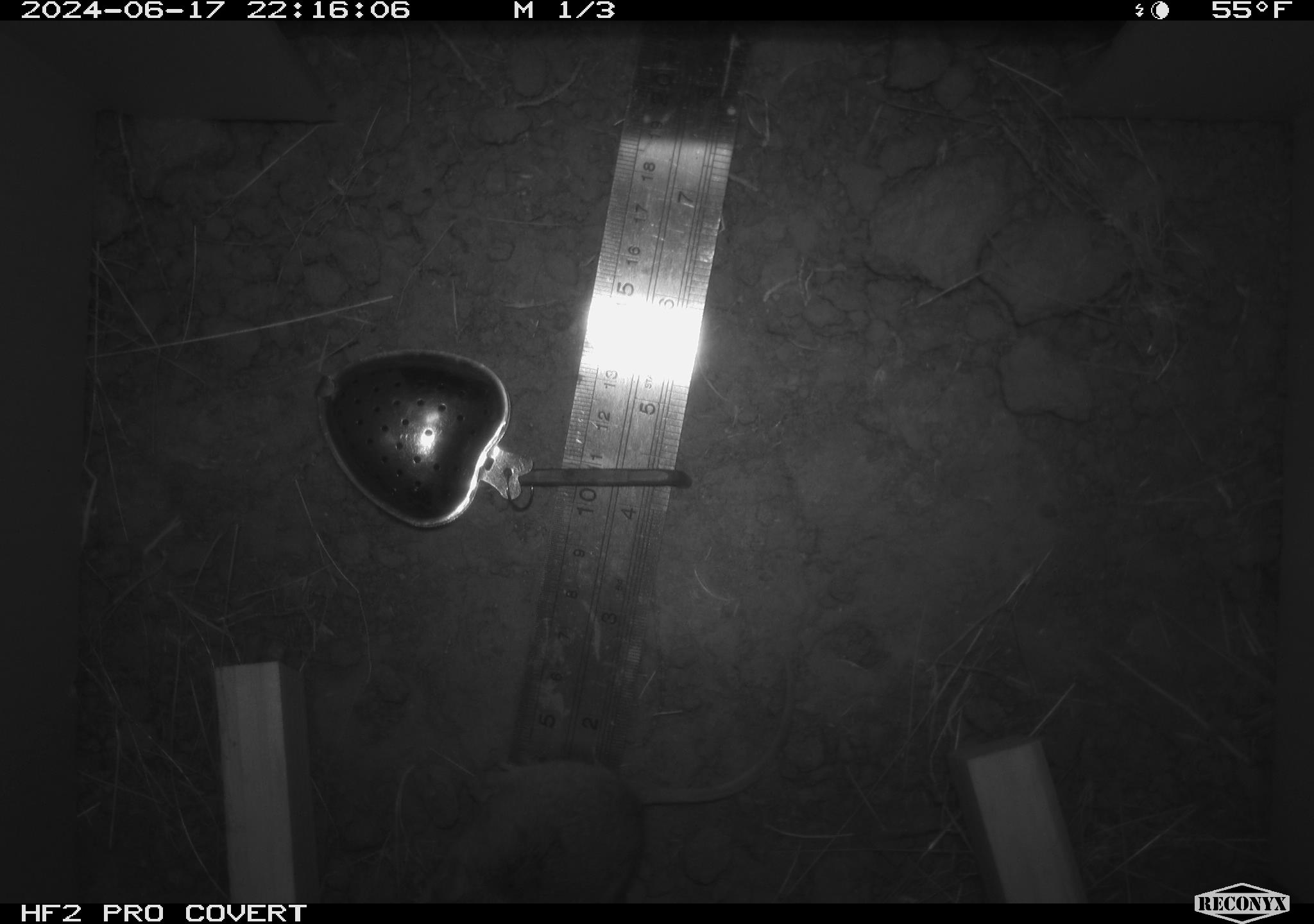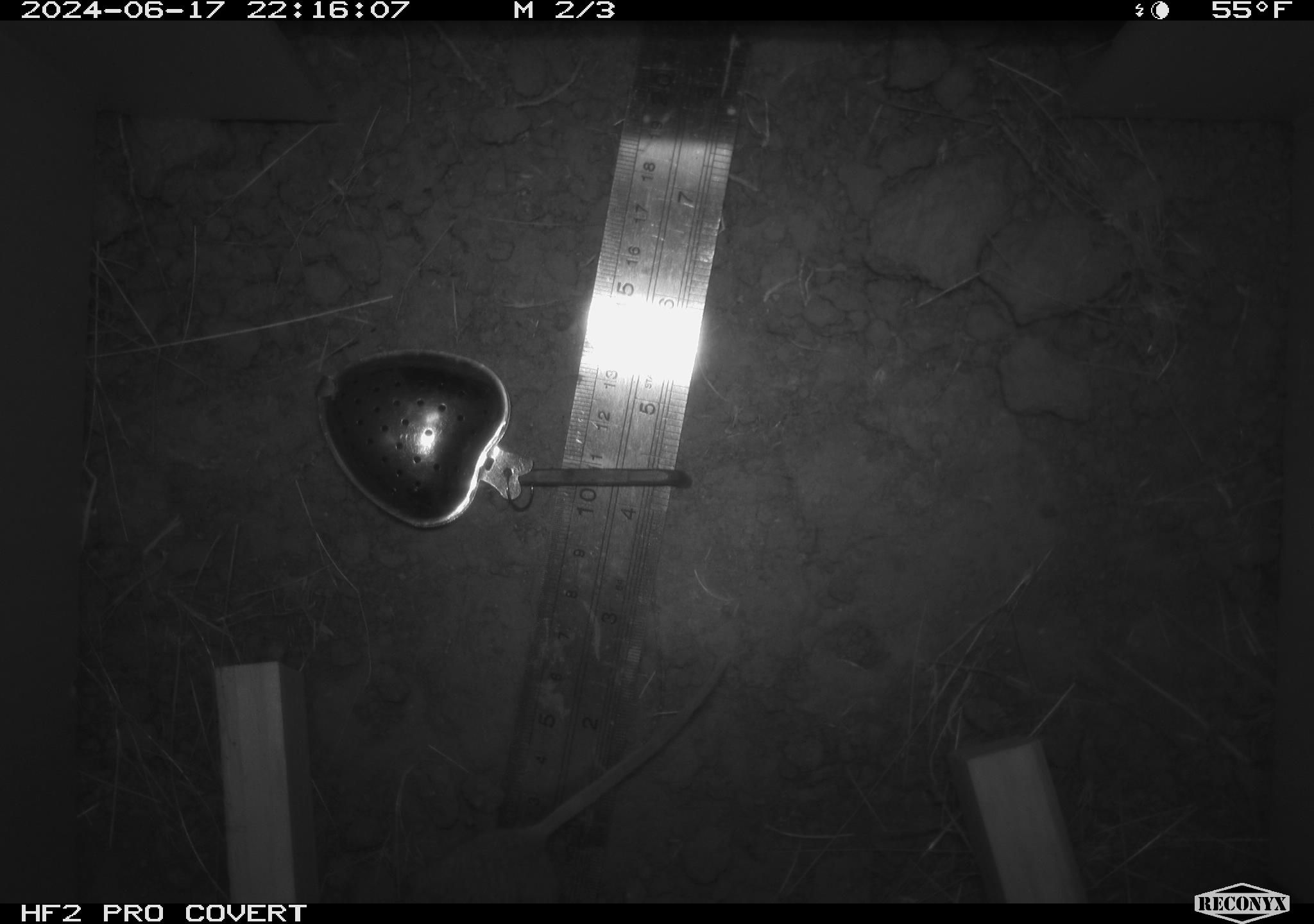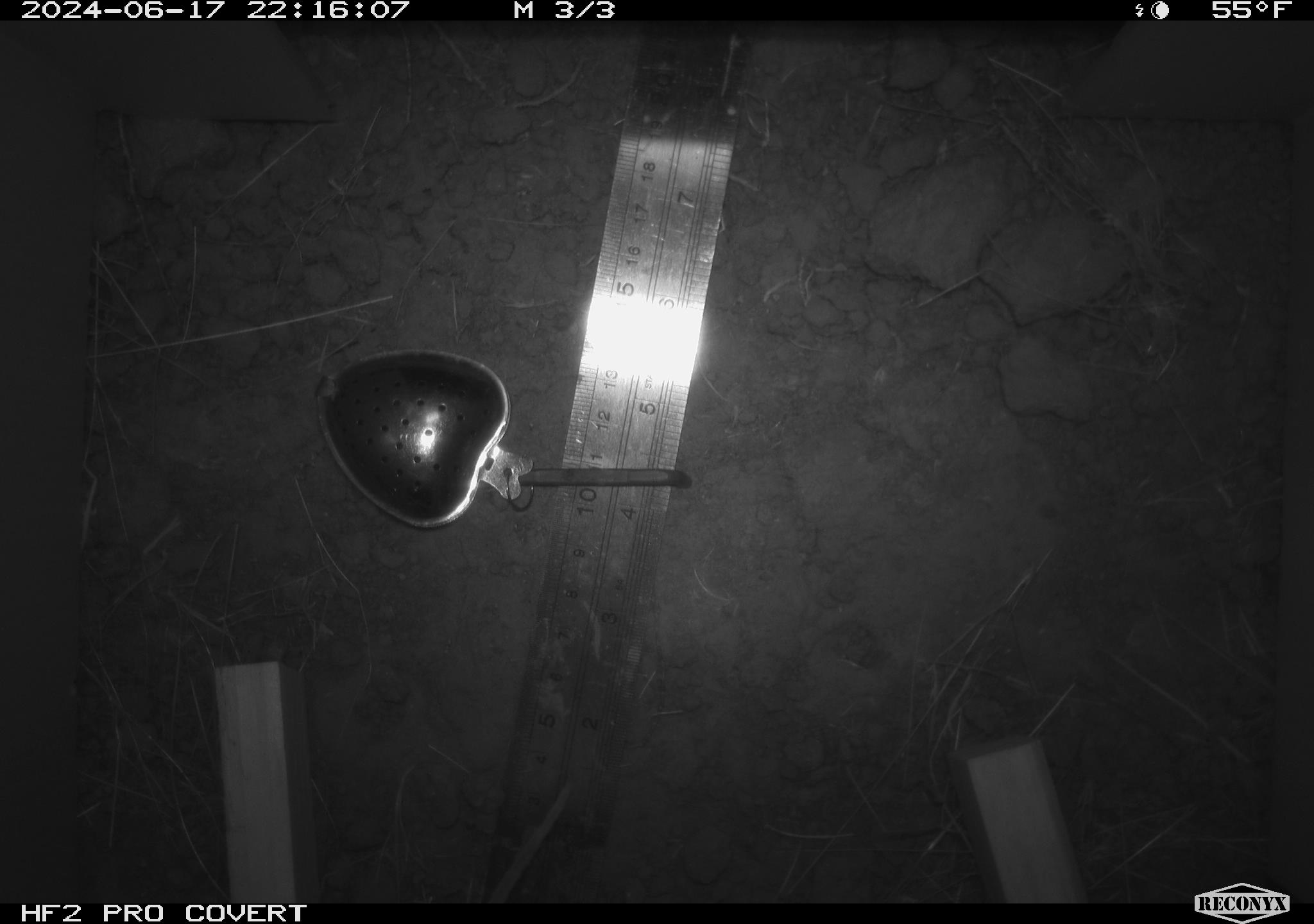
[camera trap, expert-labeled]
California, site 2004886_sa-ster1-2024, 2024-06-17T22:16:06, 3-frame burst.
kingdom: Animalia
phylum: Chordata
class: Mammalia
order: Rodentia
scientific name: Rodentia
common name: mouse species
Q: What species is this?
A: Mouse species (Rodentia).